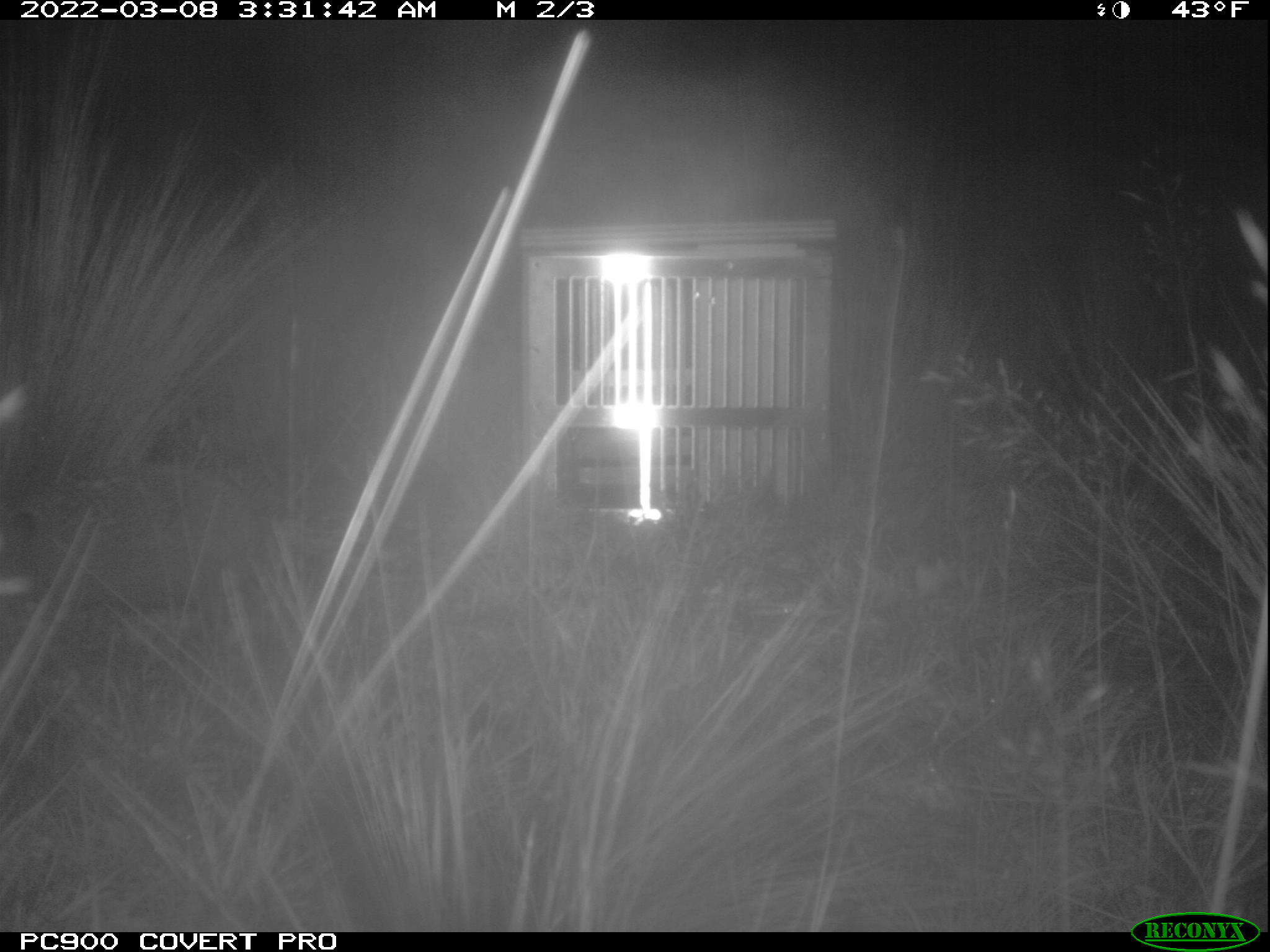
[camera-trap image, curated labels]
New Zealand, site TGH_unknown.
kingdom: Animalia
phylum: Chordata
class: Mammalia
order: Eulipotyphla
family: Erinaceidae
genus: Erinaceus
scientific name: Erinaceus europaeus europaeus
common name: european hedgehog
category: hedgehog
Hedgehog (european hedgehog) (Erinaceus europaeus europaeus).